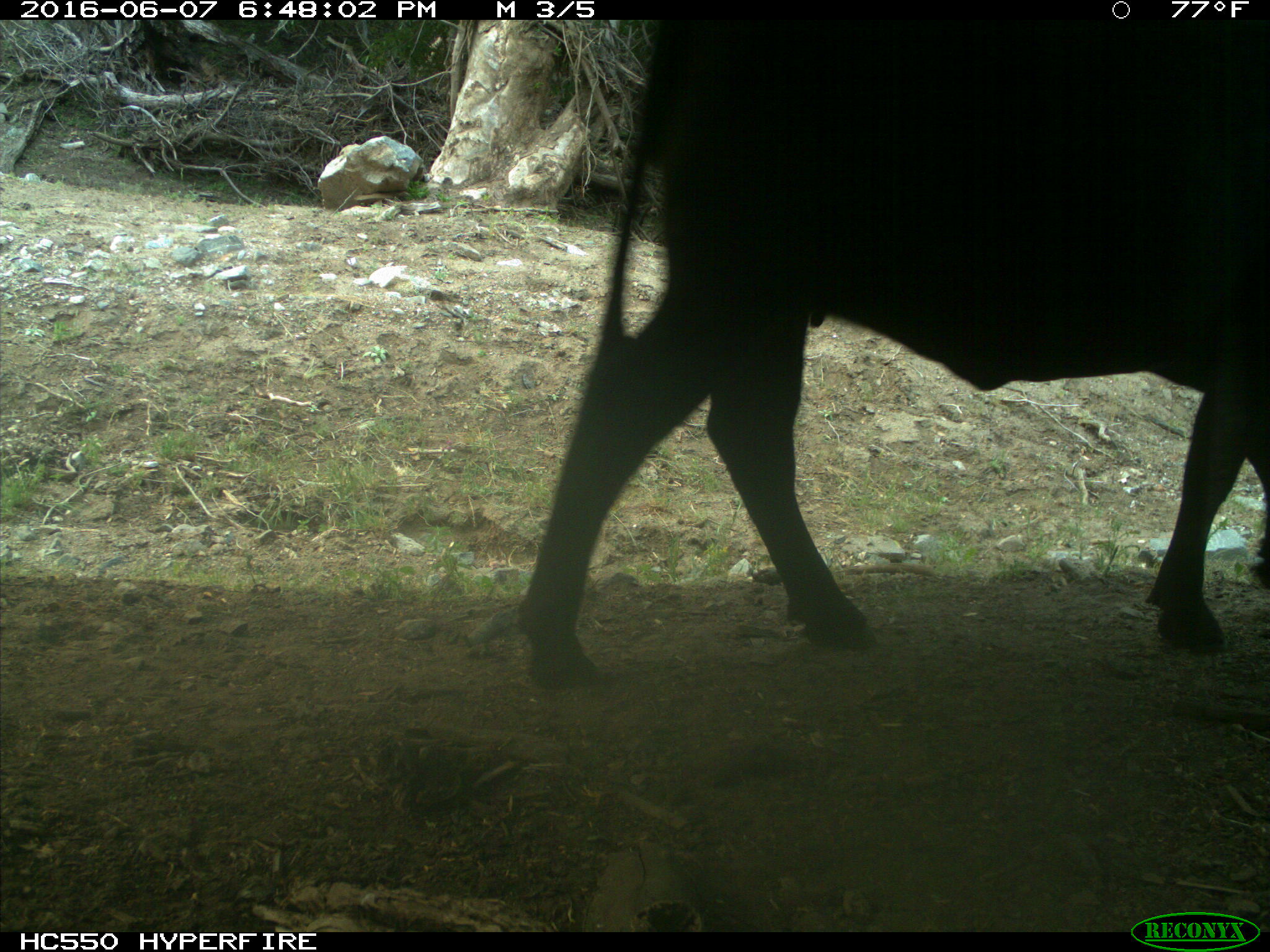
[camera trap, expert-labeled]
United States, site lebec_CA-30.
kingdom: Animalia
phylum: Chordata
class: Mammalia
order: Artiodactyla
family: Bovidae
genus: Bos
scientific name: Bos taurus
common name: domestic cow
Bos taurus (domestic cow).